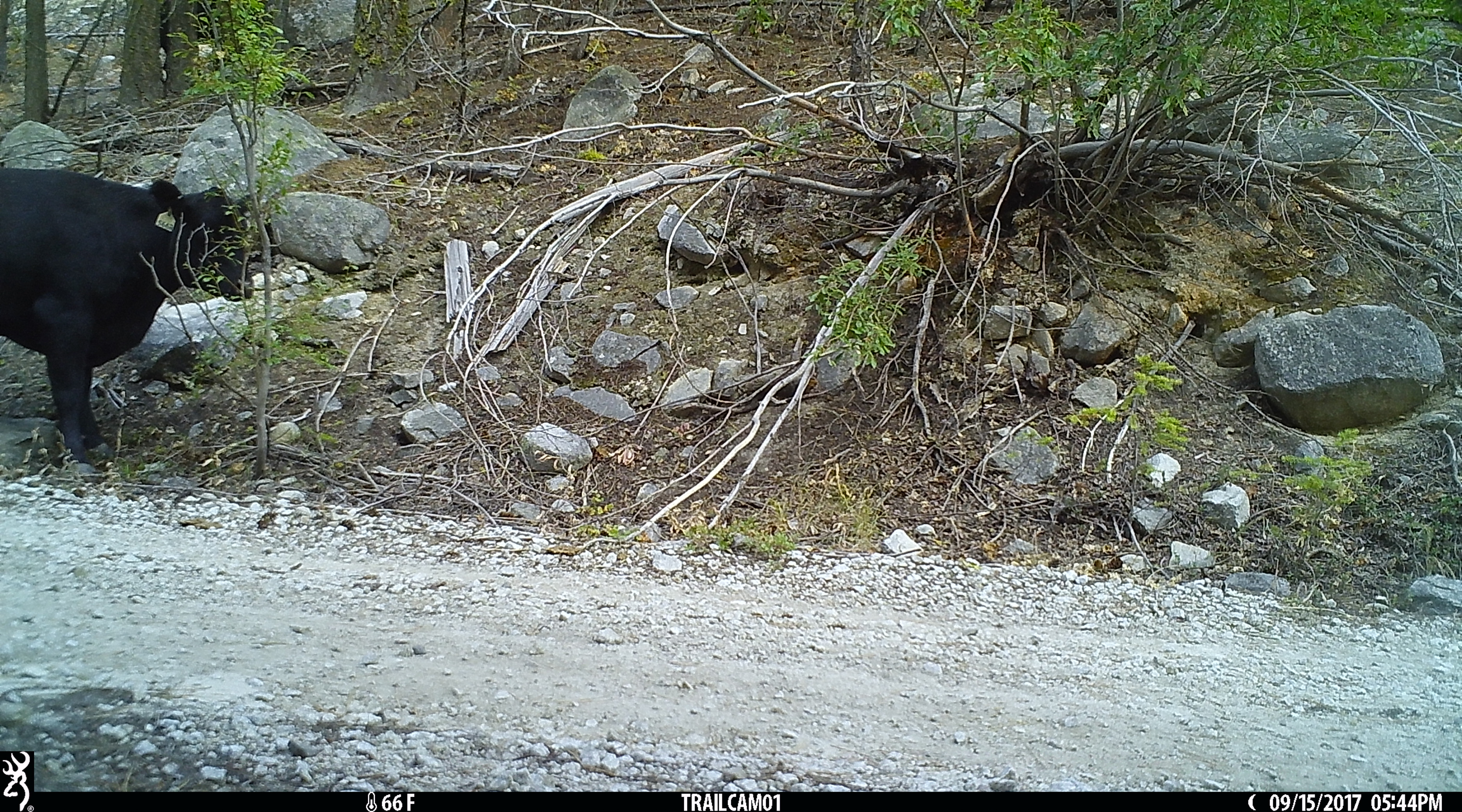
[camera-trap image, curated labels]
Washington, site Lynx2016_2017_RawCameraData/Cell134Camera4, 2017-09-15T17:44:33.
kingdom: Animalia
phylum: Chordata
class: Mammalia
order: Artiodactyla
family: Bovidae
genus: Bos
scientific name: Bos taurus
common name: domestic cattle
Domestic cattle (Bos taurus). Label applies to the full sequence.